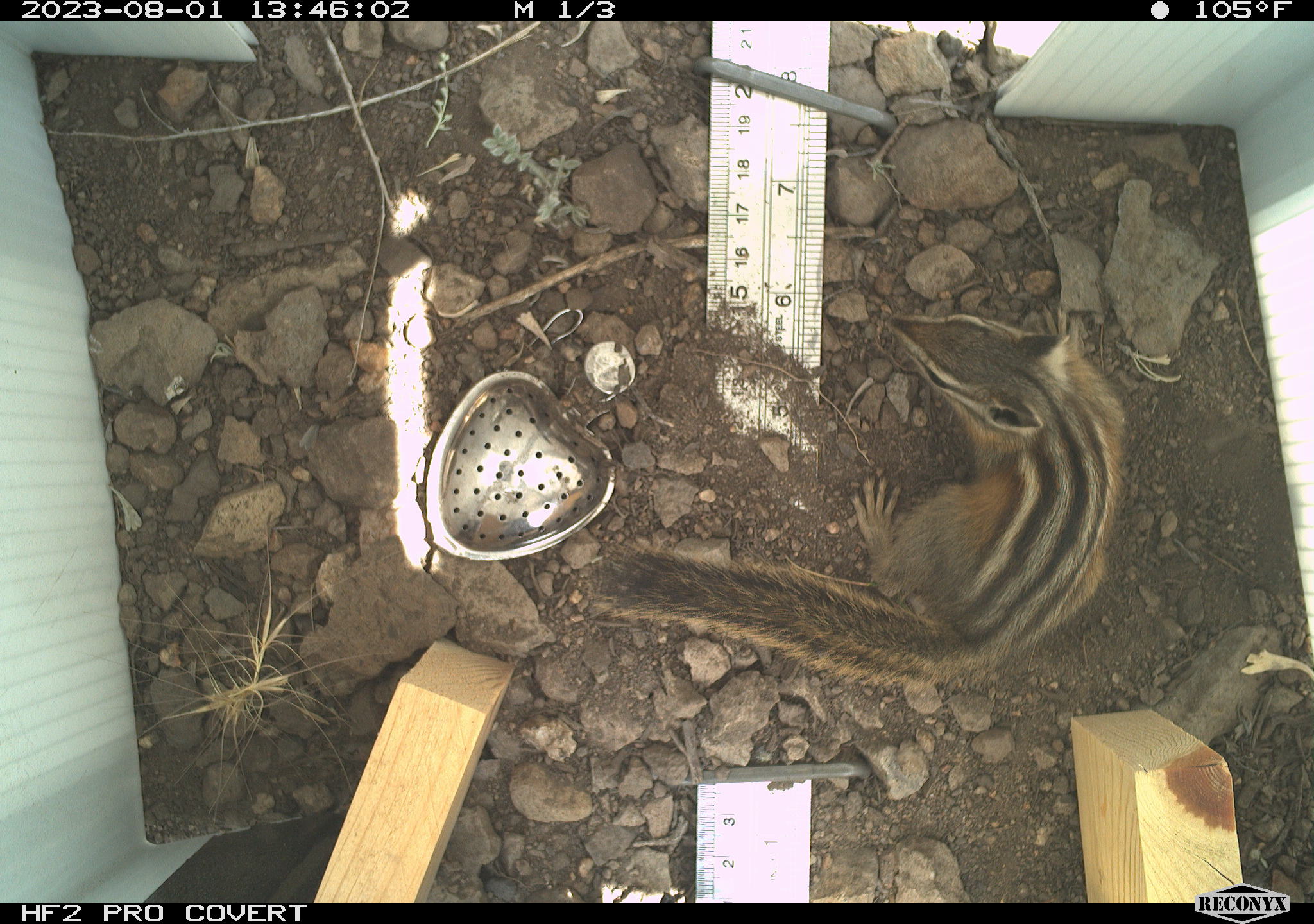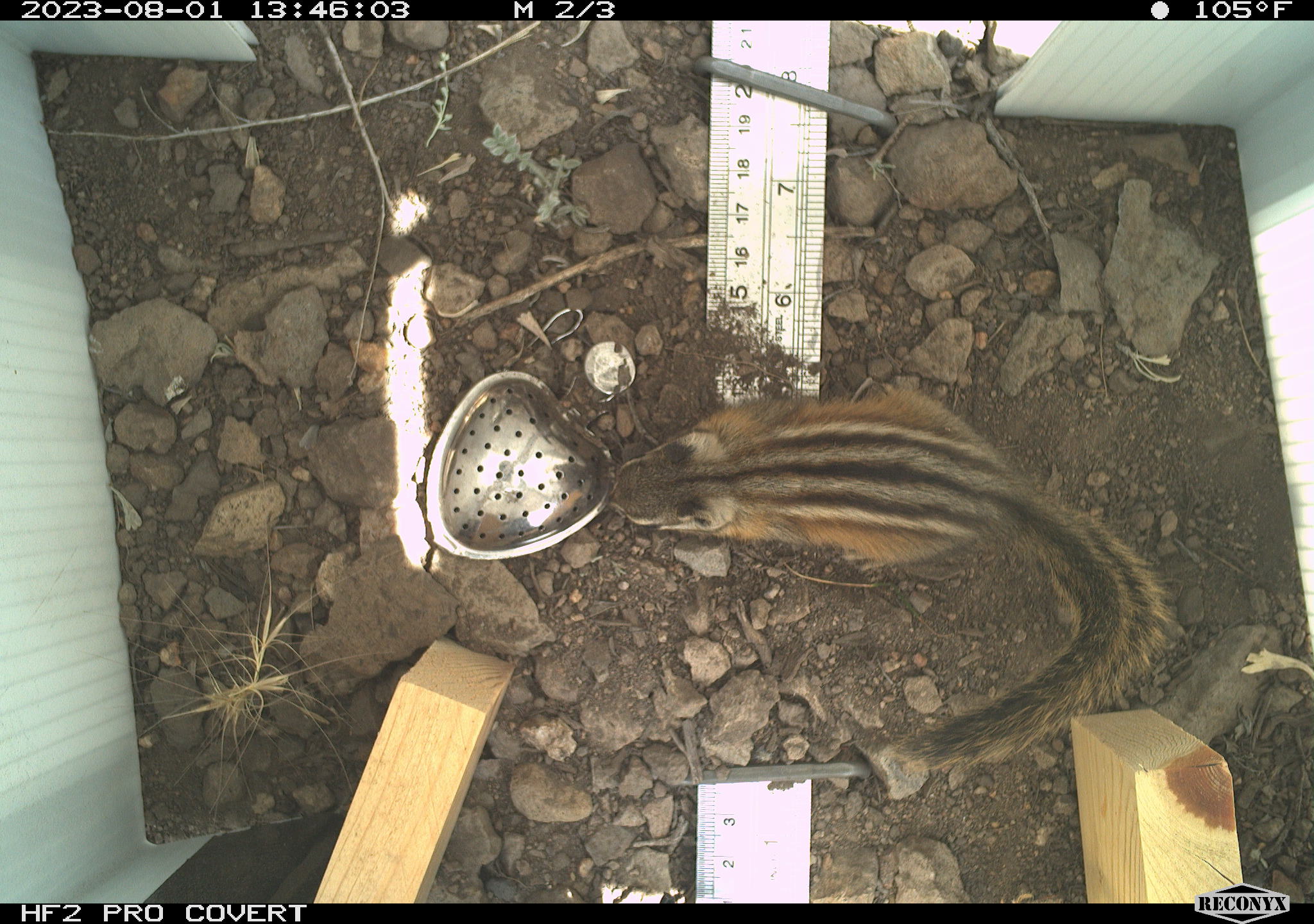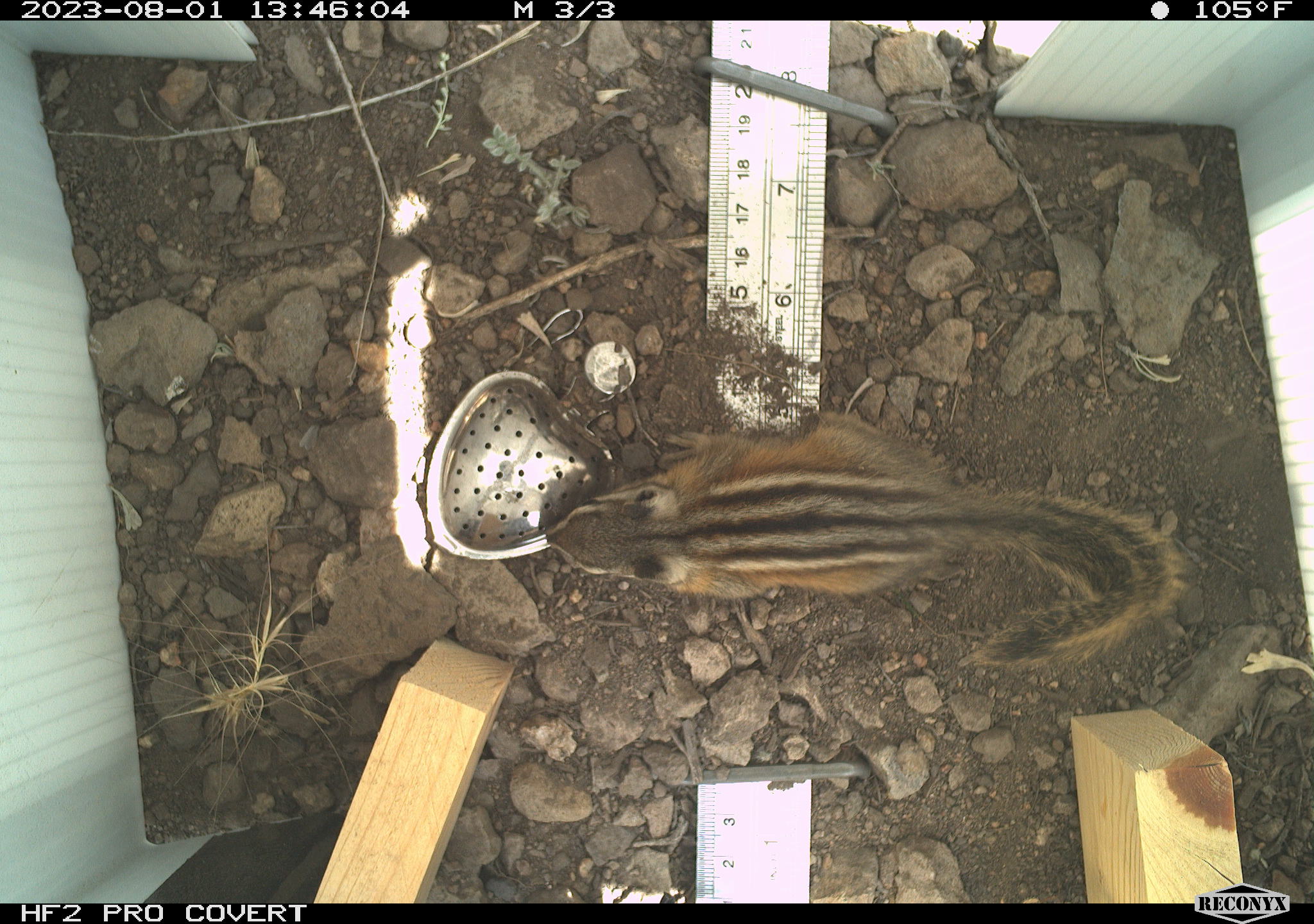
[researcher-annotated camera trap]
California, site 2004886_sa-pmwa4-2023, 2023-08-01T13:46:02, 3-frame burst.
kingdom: Animalia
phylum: Chordata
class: Mammalia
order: Rodentia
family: Sciuridae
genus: Neotamias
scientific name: Neotamias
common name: western chipmunks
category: neotamias species